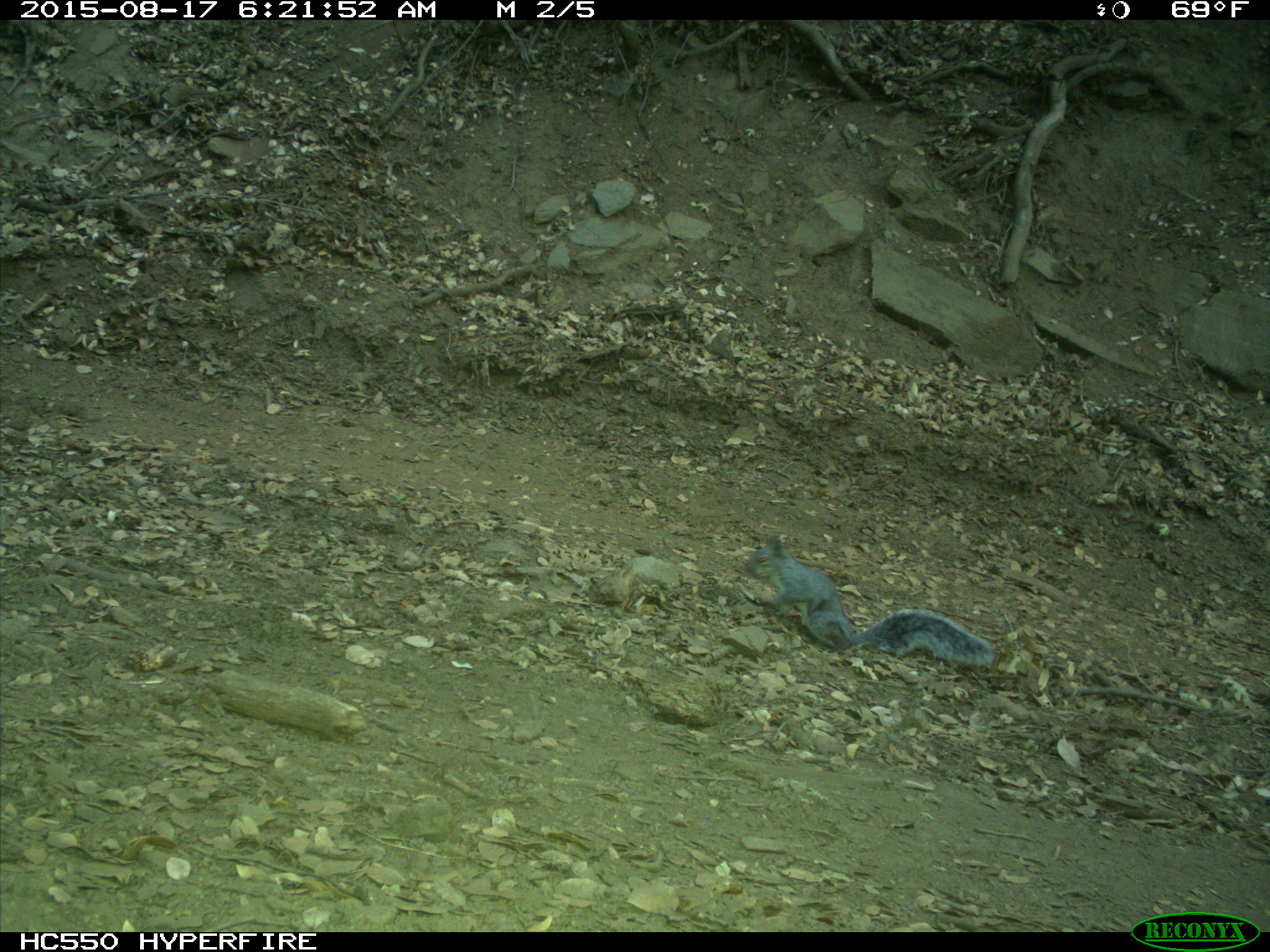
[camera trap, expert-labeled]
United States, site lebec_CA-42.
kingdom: Animalia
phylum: Chordata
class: Mammalia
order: Rodentia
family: Sciuridae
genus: Sciurus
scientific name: Sciurus carolinensis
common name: eastern gray squirrel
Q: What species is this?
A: Sciurus carolinensis (eastern gray squirrel).